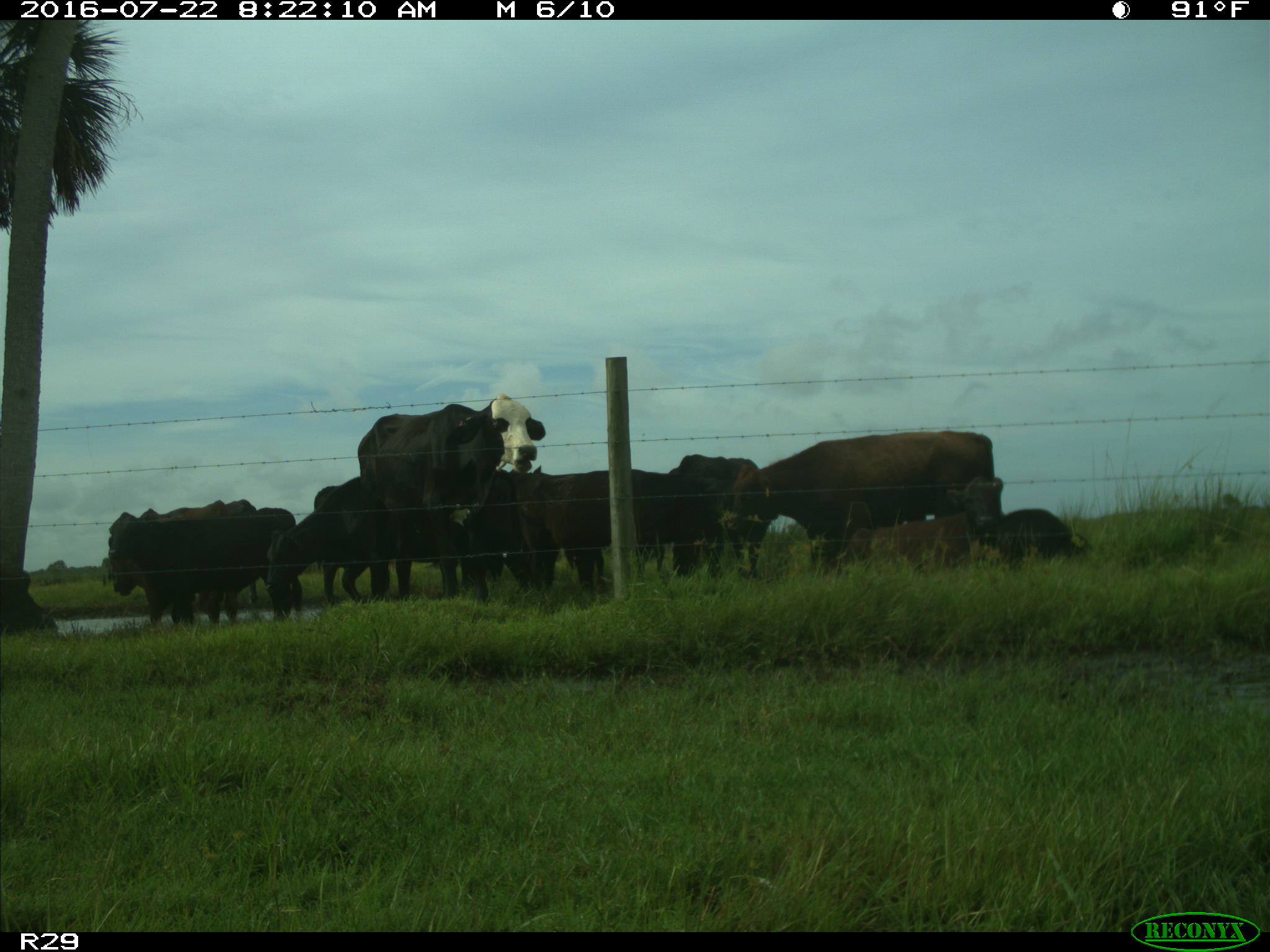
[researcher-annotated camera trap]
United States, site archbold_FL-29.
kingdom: Animalia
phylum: Chordata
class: Mammalia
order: Artiodactyla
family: Bovidae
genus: Bos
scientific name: Bos taurus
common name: domestic cow